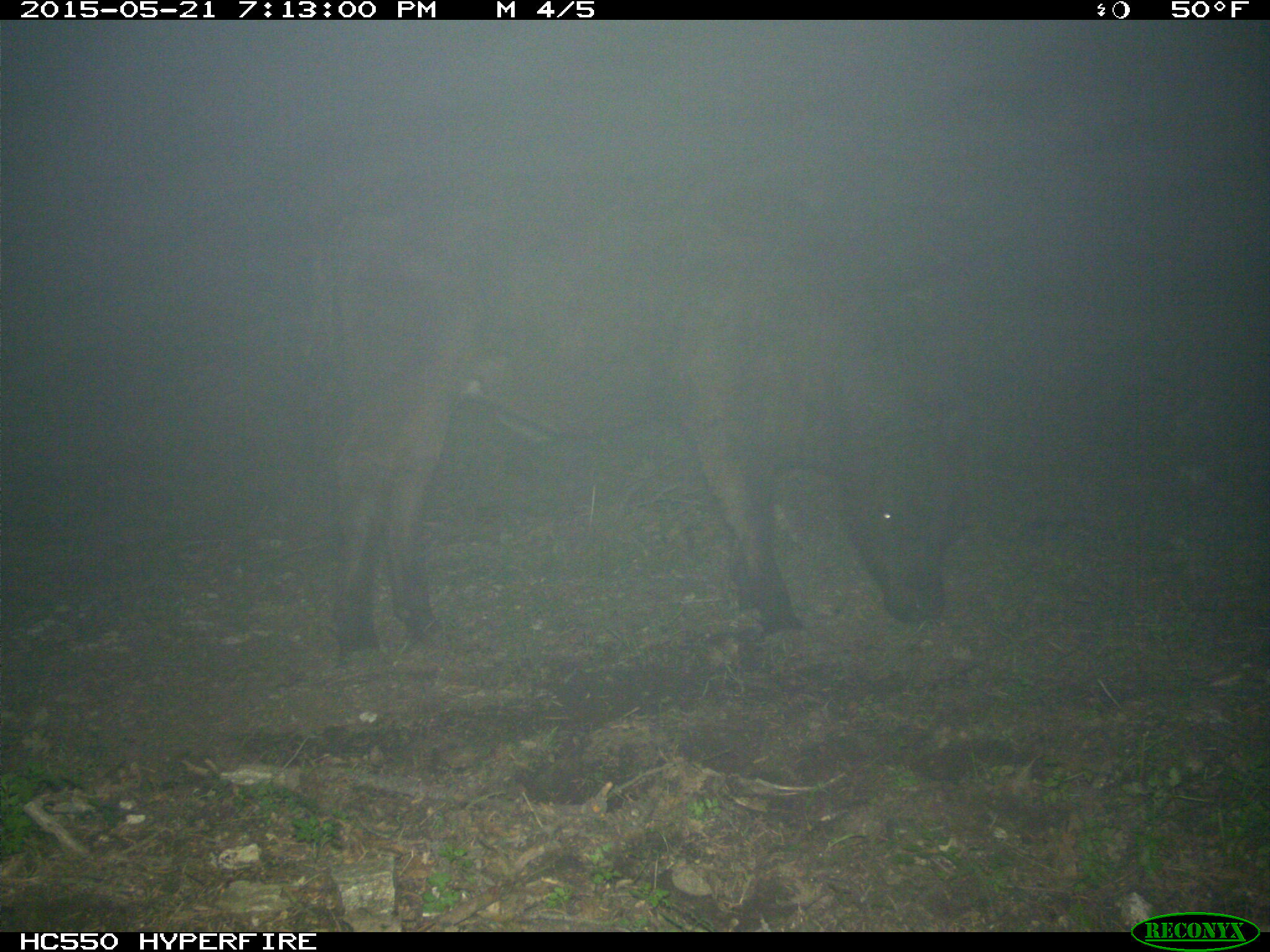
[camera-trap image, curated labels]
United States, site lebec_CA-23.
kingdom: Animalia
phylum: Chordata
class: Mammalia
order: Artiodactyla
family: Bovidae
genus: Bos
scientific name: Bos taurus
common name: domestic cow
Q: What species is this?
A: Bos taurus (domestic cow).